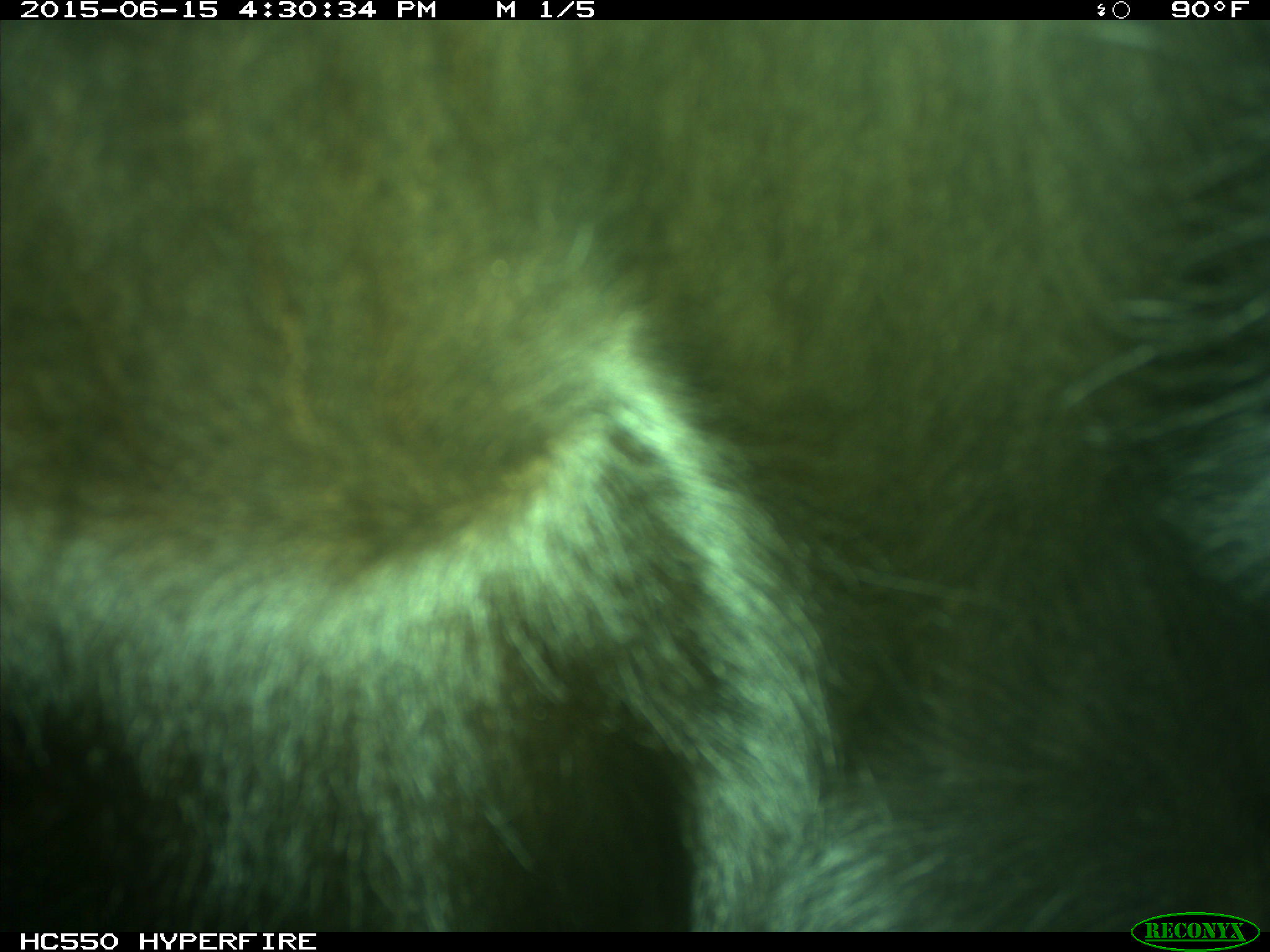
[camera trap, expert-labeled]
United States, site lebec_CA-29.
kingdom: Animalia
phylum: Chordata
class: Mammalia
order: Artiodactyla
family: Bovidae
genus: Bos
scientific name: Bos taurus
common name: domestic cow